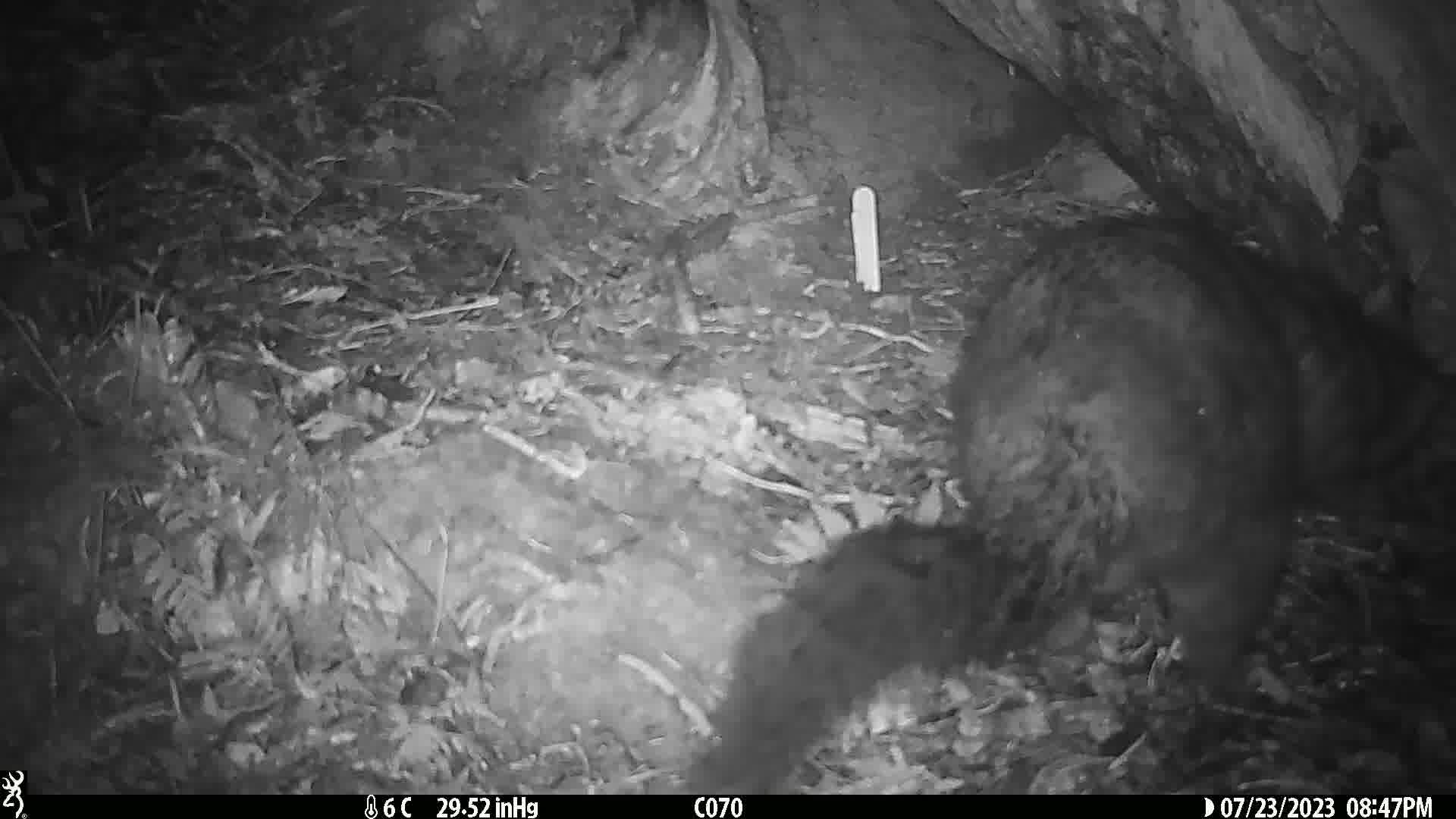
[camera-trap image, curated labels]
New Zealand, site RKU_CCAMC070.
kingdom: Animalia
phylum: Chordata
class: Mammalia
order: Diprotodontia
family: Phalangeridae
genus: Trichosurus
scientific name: Trichosurus vulpecula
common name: common brushtail possum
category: possum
Possum (common brushtail possum) (Trichosurus vulpecula).